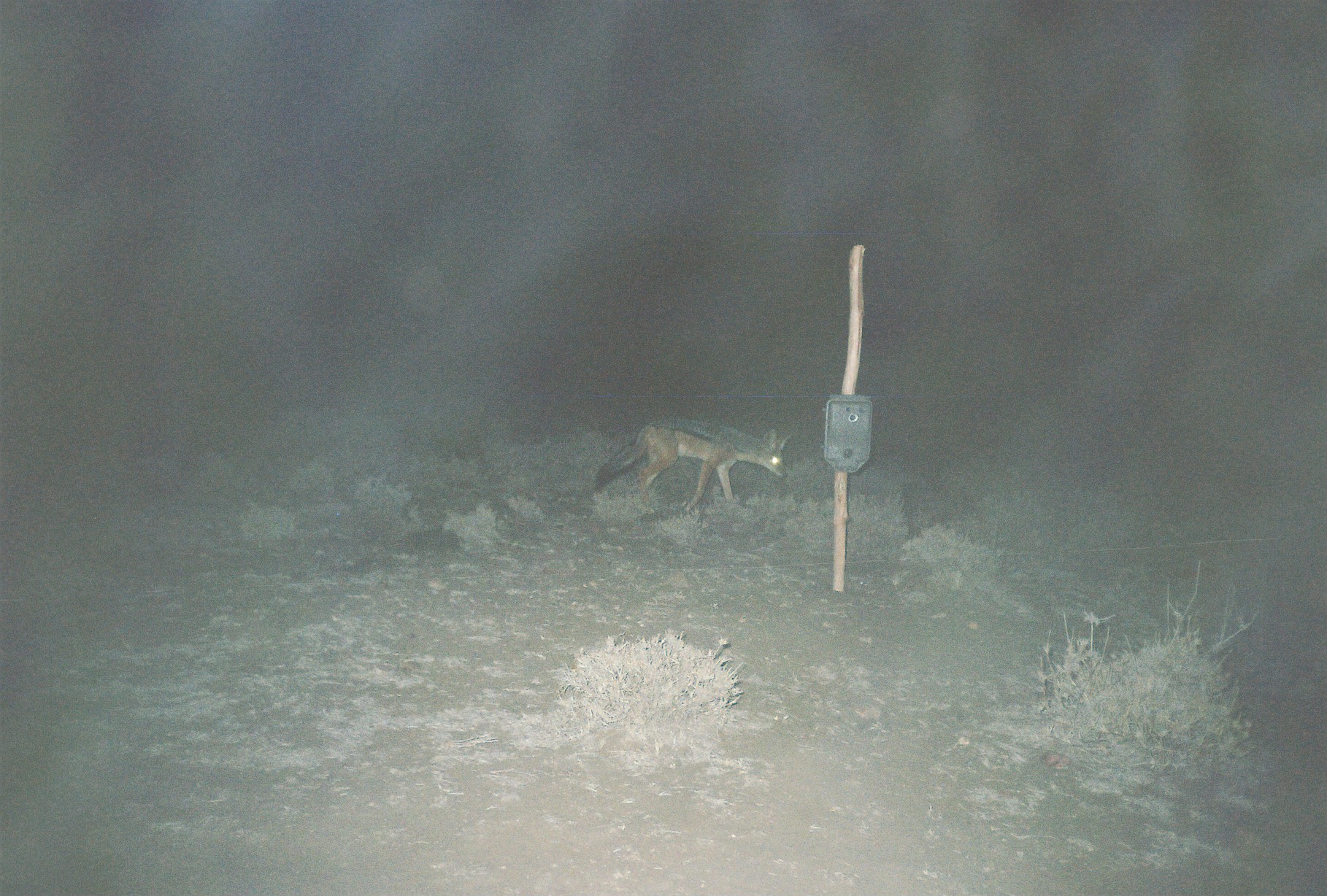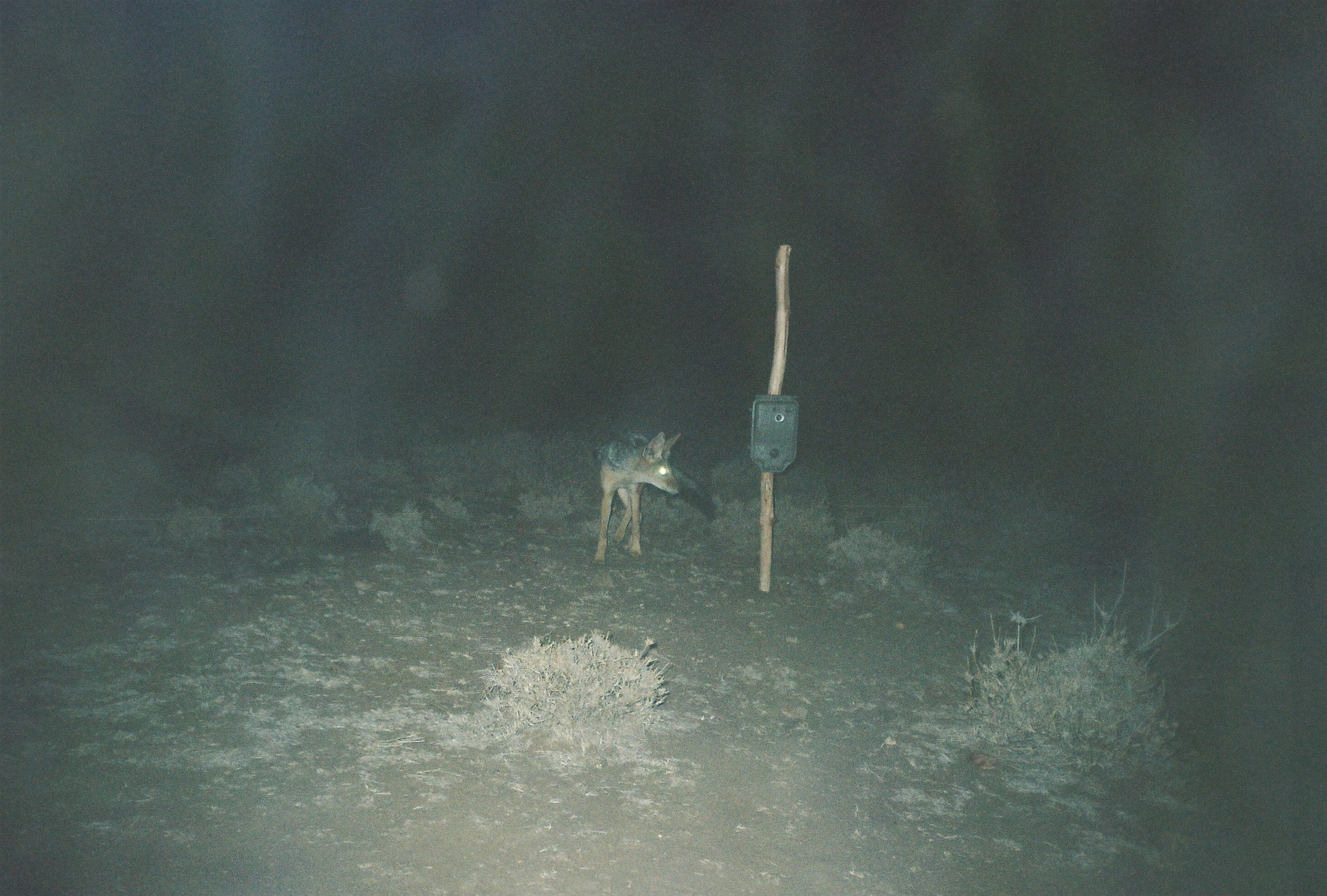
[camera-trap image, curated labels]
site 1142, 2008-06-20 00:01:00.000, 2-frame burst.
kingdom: Animalia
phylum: Chordata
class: Mammalia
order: Carnivora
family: Canidae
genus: Lupulella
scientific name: Lupulella mesomelas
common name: black-backed jackal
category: canis mesomelas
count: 1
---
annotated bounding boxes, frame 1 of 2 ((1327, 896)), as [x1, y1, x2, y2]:
canis mesomelas: [591, 417, 788, 514]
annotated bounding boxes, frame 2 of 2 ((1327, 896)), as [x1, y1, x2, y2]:
canis mesomelas: [591, 427, 716, 565]